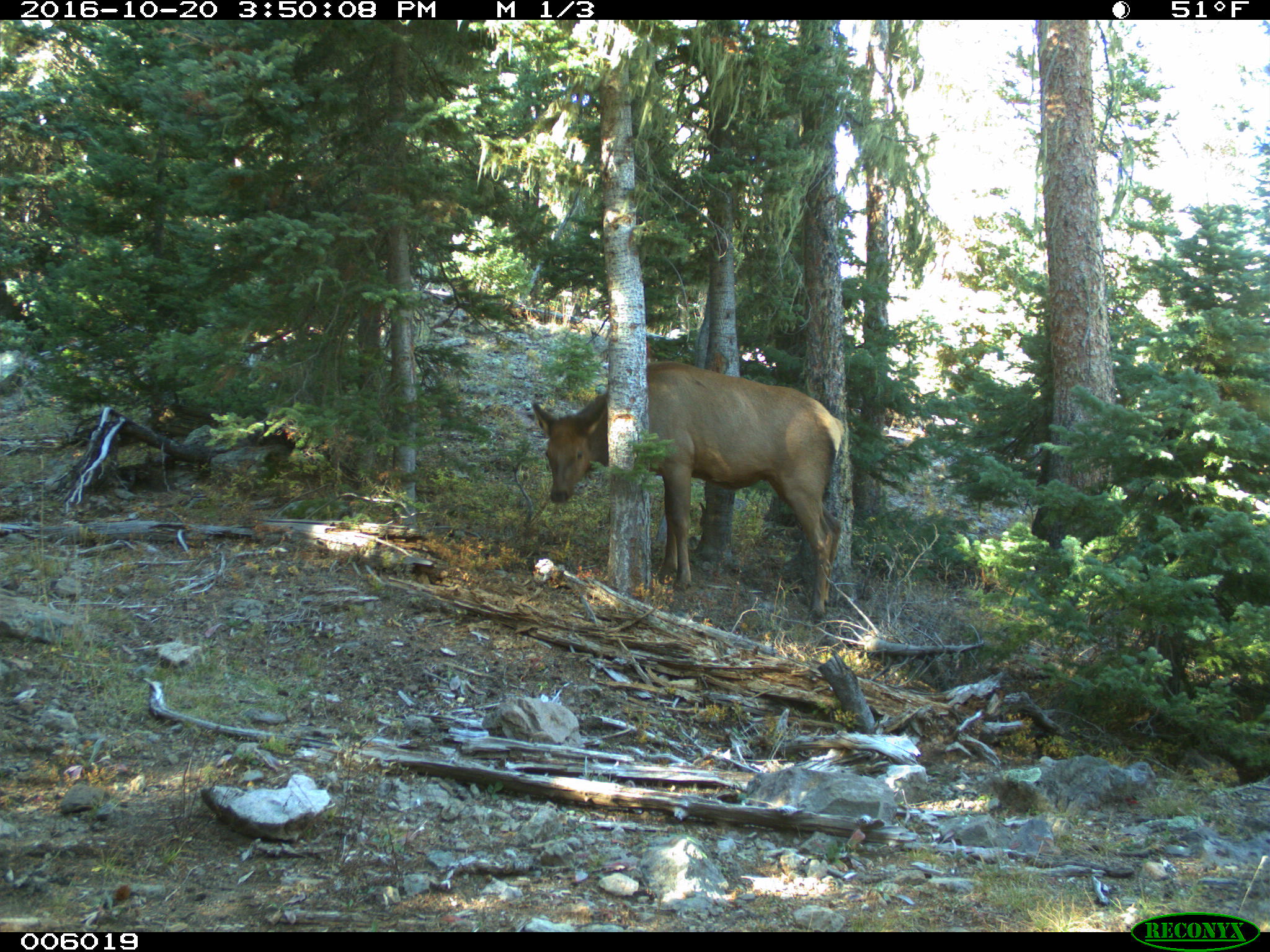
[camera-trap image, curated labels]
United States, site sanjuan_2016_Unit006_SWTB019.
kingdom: Animalia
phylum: Chordata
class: Mammalia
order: Artiodactyla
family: Cervidae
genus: Cervus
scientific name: Cervus elaphus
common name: red deer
Cervus elaphus (red deer).